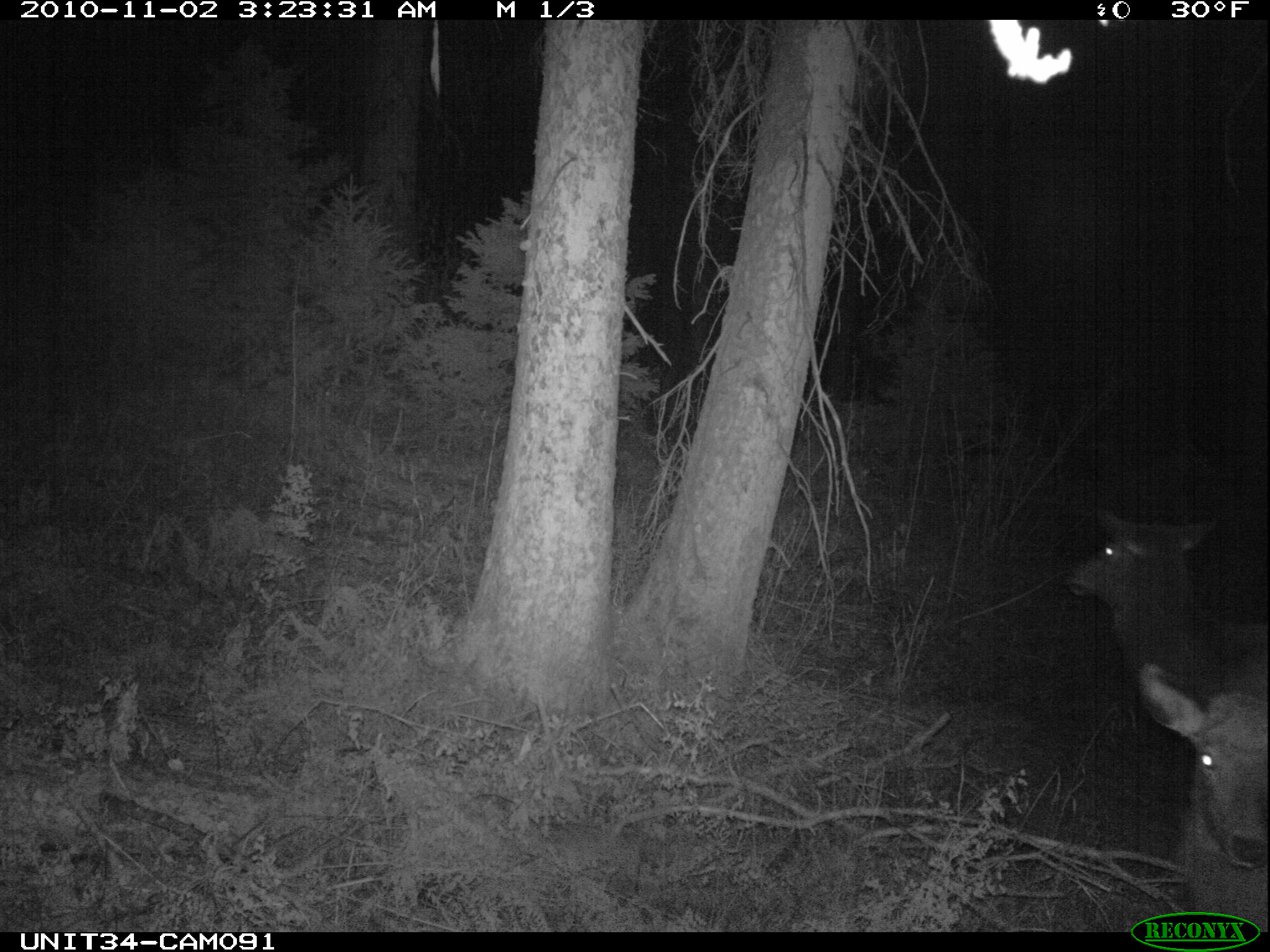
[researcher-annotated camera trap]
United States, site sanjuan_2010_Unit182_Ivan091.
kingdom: Animalia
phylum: Chordata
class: Mammalia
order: Artiodactyla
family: Cervidae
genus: Cervus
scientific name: Cervus elaphus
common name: red deer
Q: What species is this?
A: Cervus elaphus (red deer).